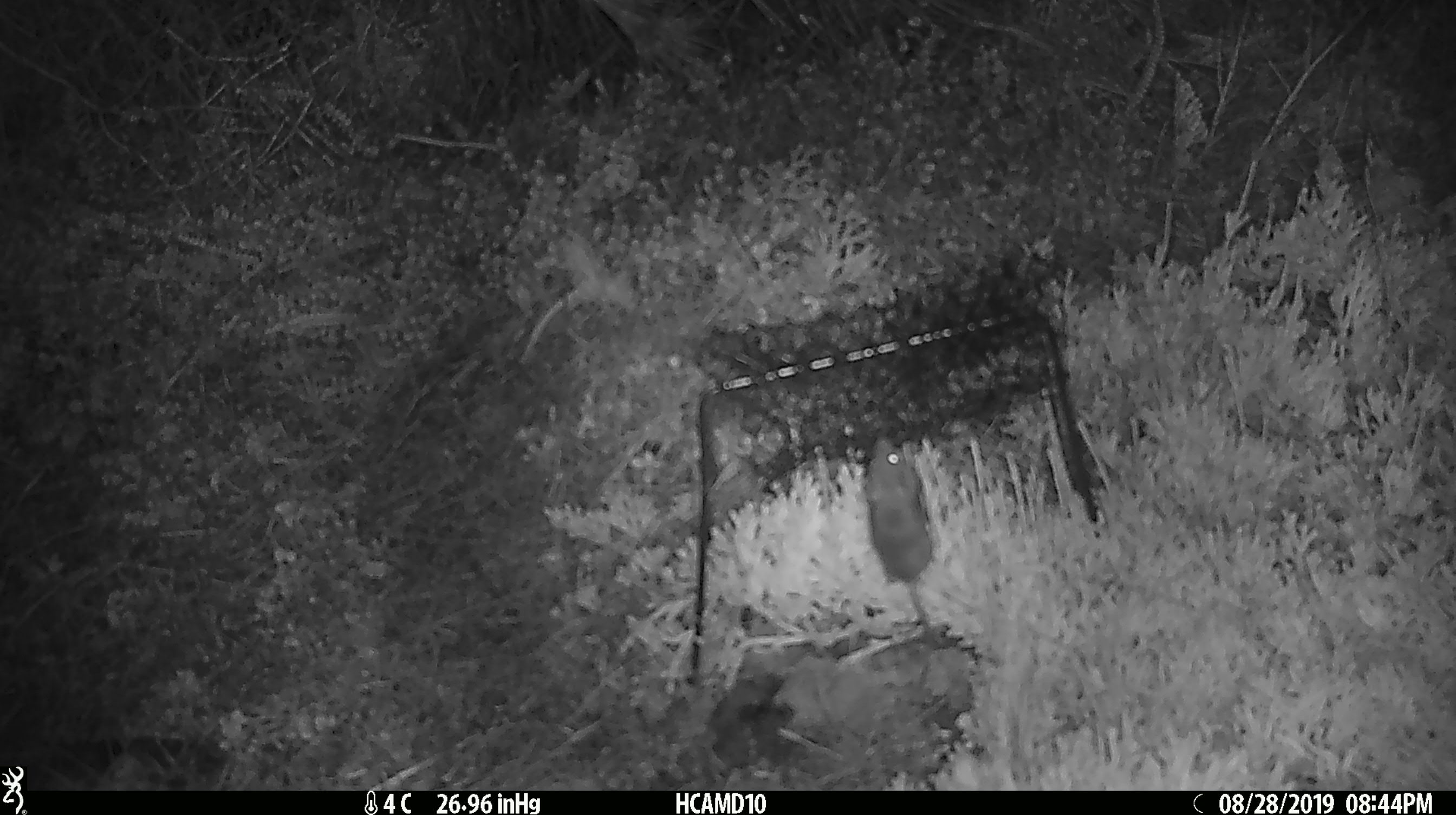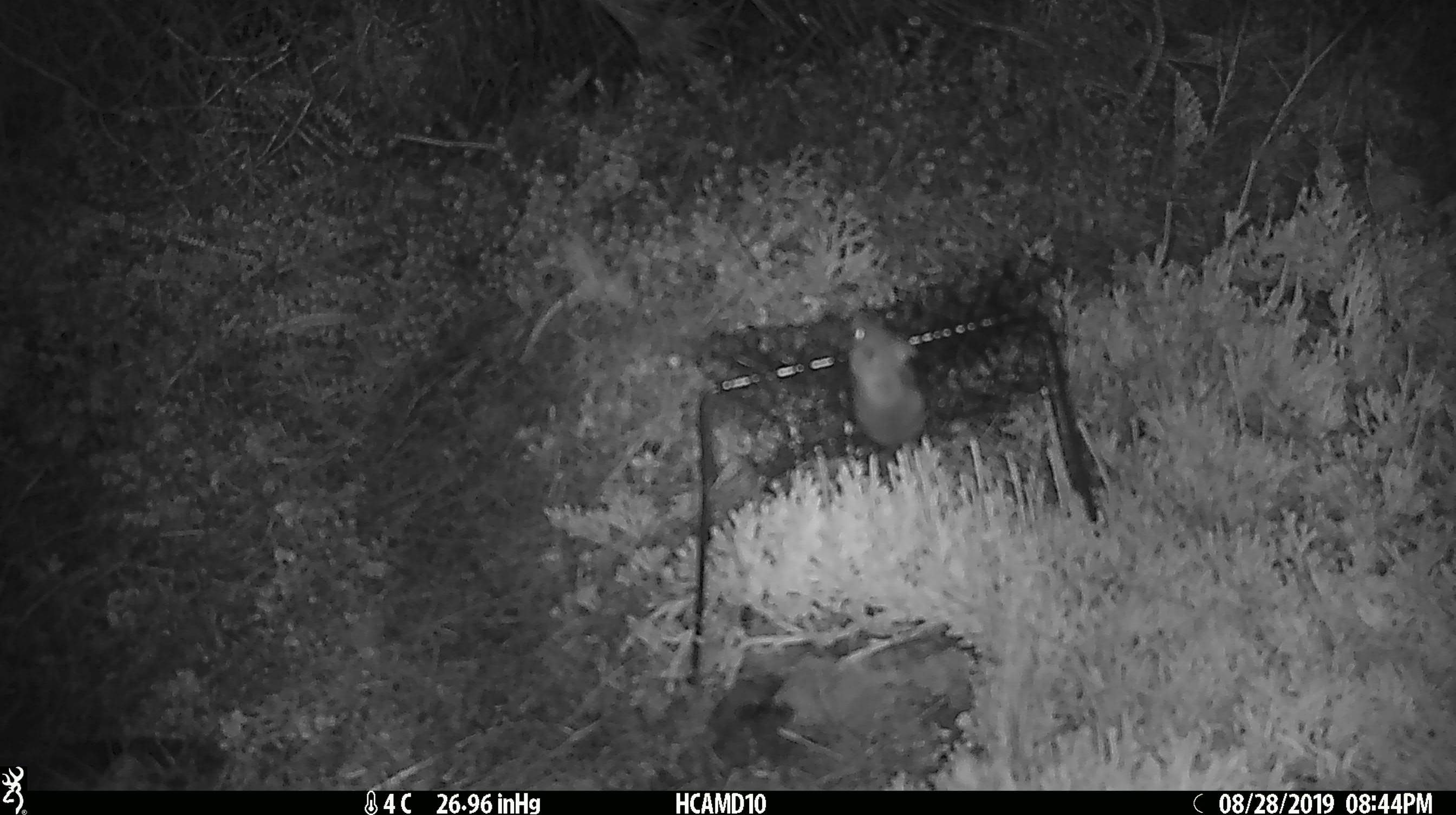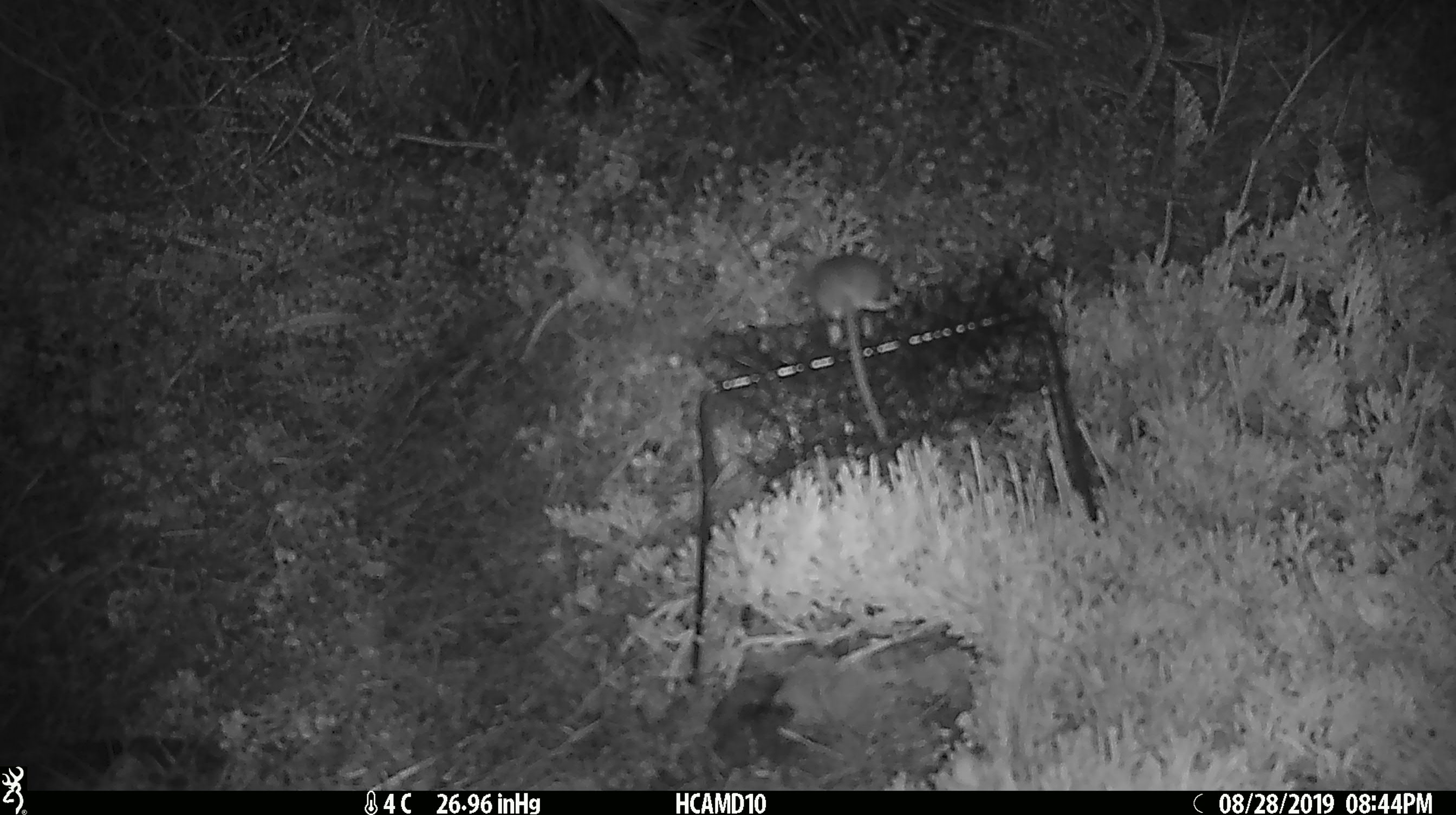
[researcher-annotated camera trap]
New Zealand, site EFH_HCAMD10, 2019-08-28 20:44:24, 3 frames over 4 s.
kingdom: Animalia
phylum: Chordata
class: Mammalia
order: Rodentia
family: Muridae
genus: Mus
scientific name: Mus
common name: mouse